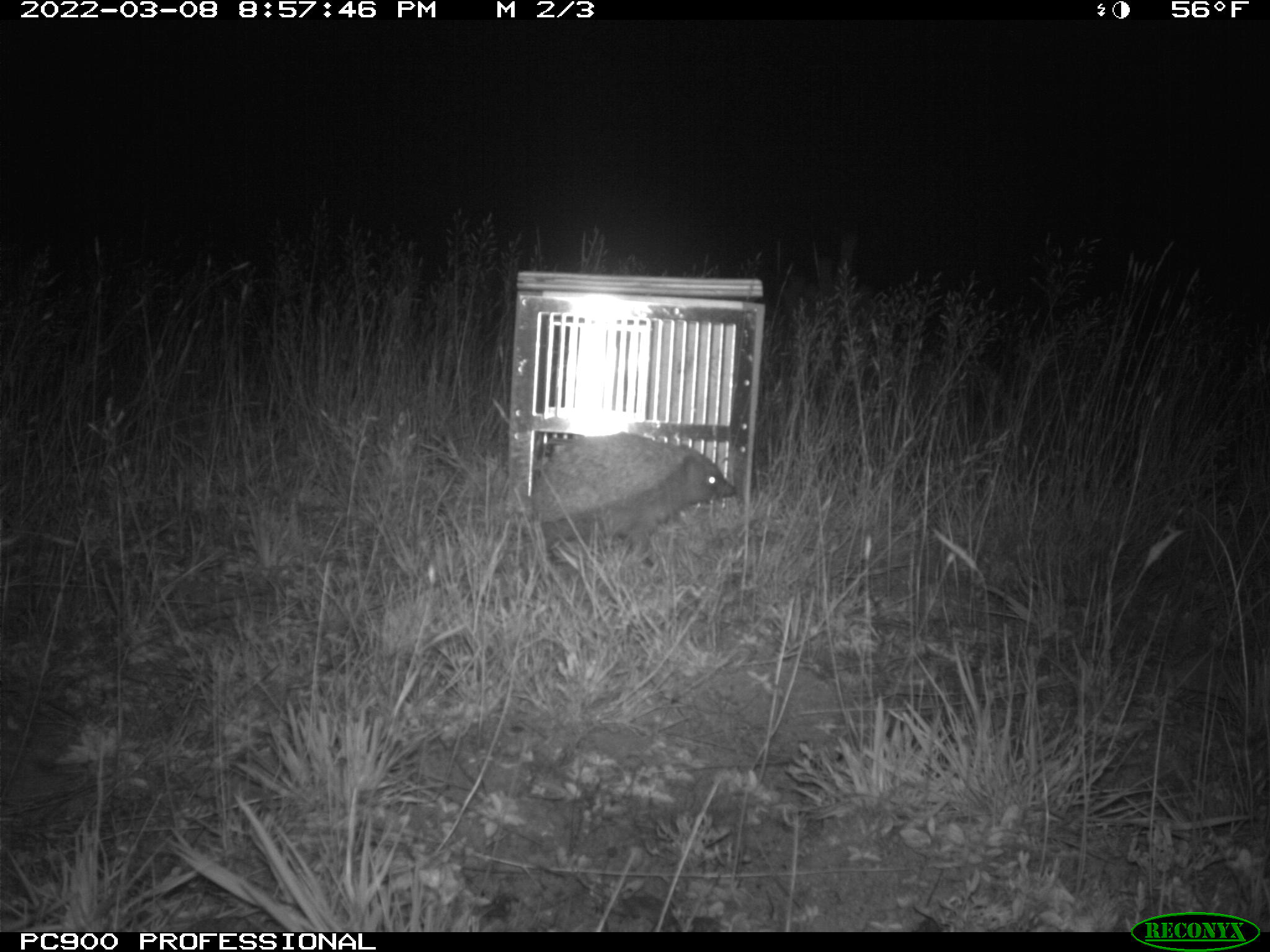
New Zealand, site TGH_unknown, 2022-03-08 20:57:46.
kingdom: Animalia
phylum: Chordata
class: Mammalia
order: Eulipotyphla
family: Erinaceidae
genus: Erinaceus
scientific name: Erinaceus europaeus europaeus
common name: european hedgehog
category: hedgehog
Hedgehog (european hedgehog) (Erinaceus europaeus europaeus).